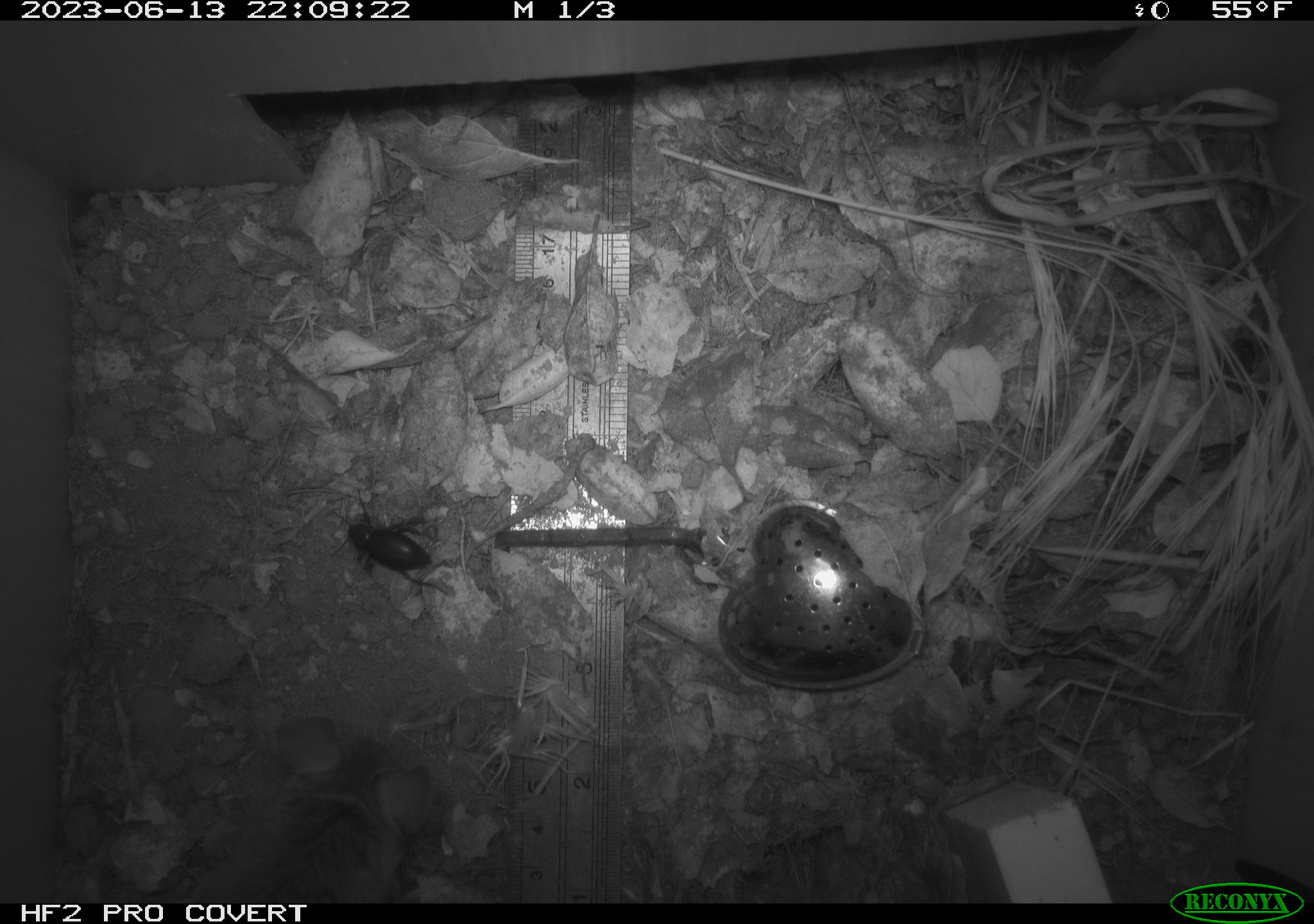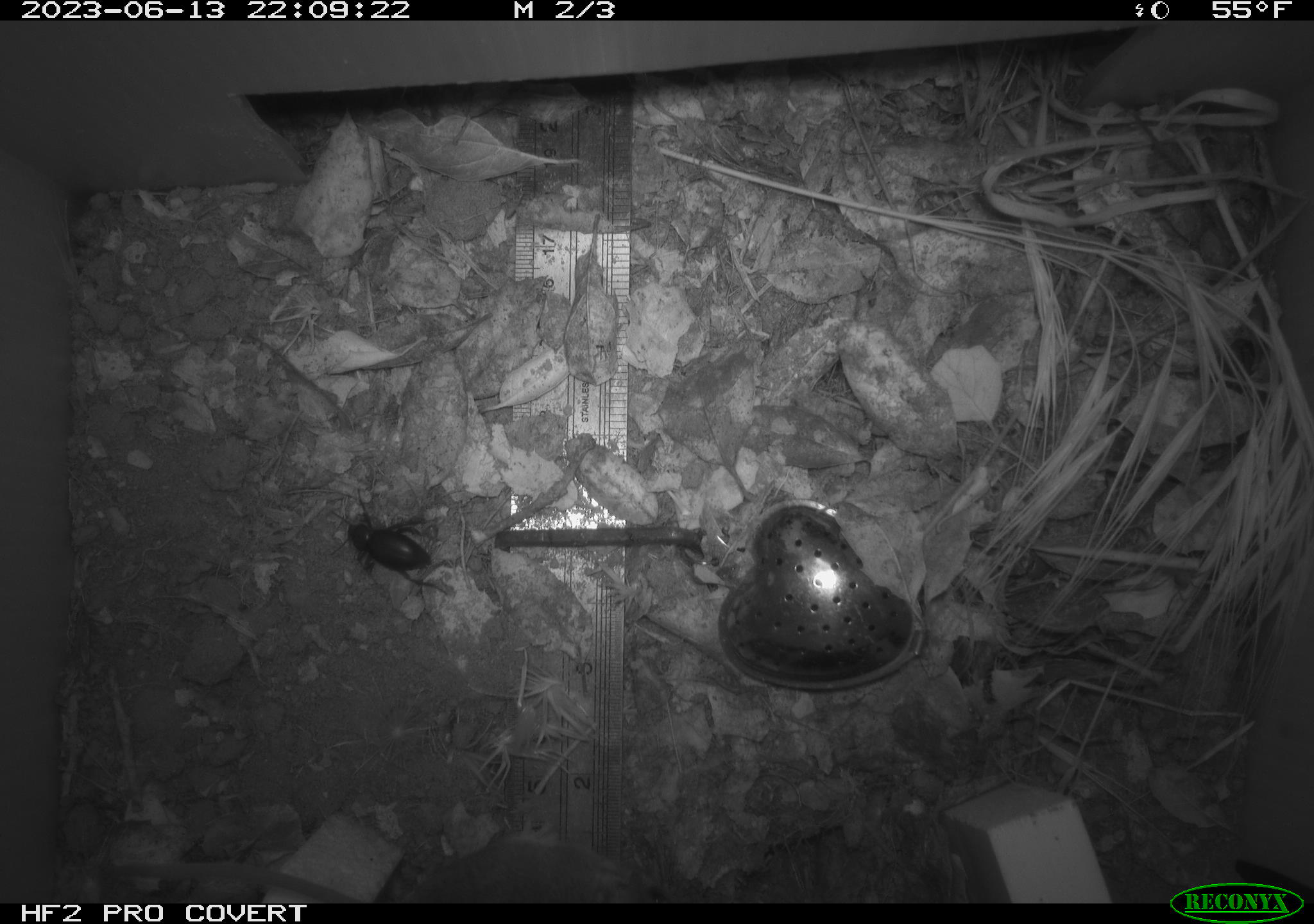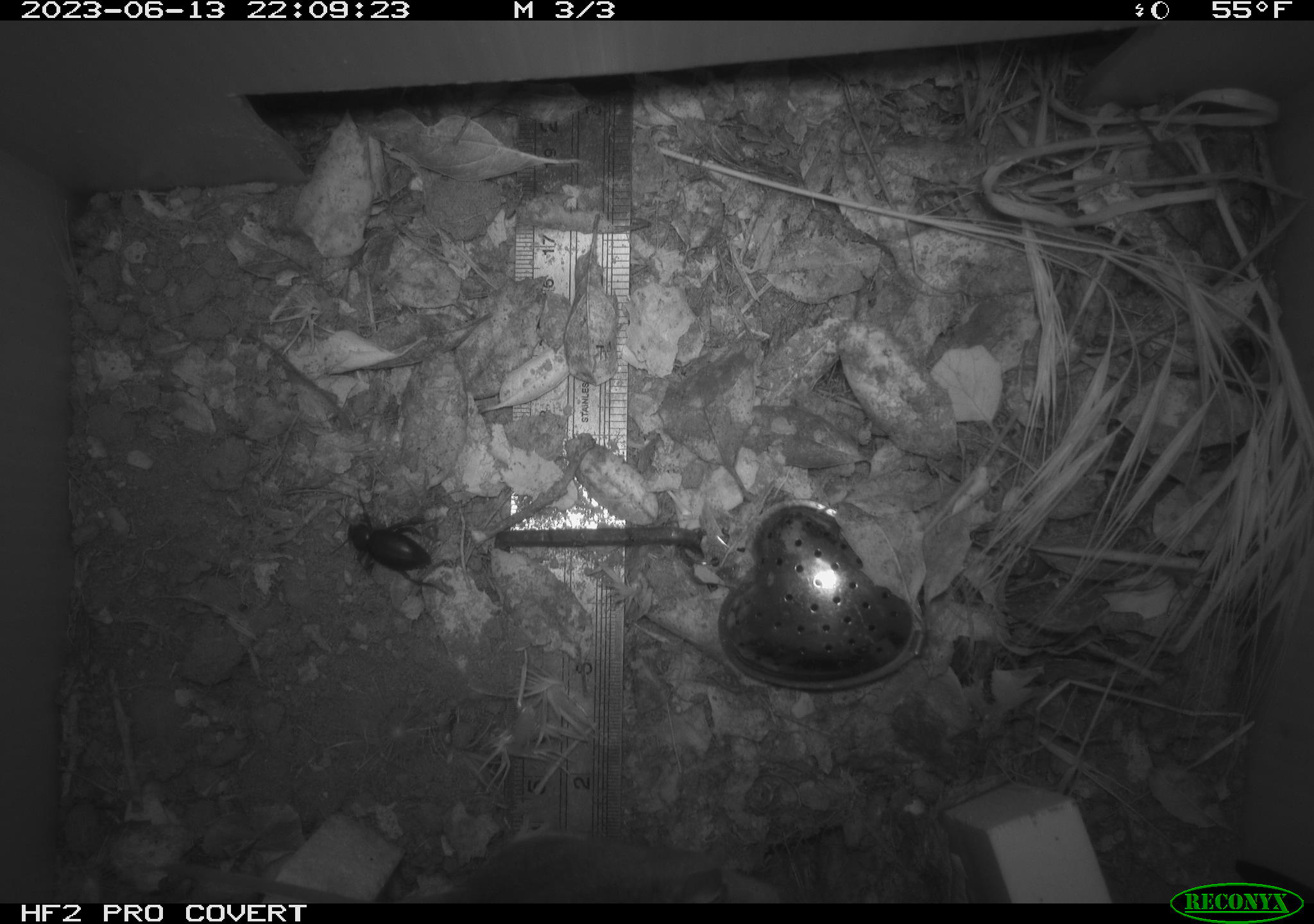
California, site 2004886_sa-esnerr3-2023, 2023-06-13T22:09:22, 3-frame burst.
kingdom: Animalia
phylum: Arthropoda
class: Insecta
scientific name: Insecta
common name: insect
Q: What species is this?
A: Insect (Insecta).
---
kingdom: Animalia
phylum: Chordata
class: Mammalia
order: Rodentia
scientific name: Rodentia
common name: mouse species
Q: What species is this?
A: Mouse species (Rodentia).